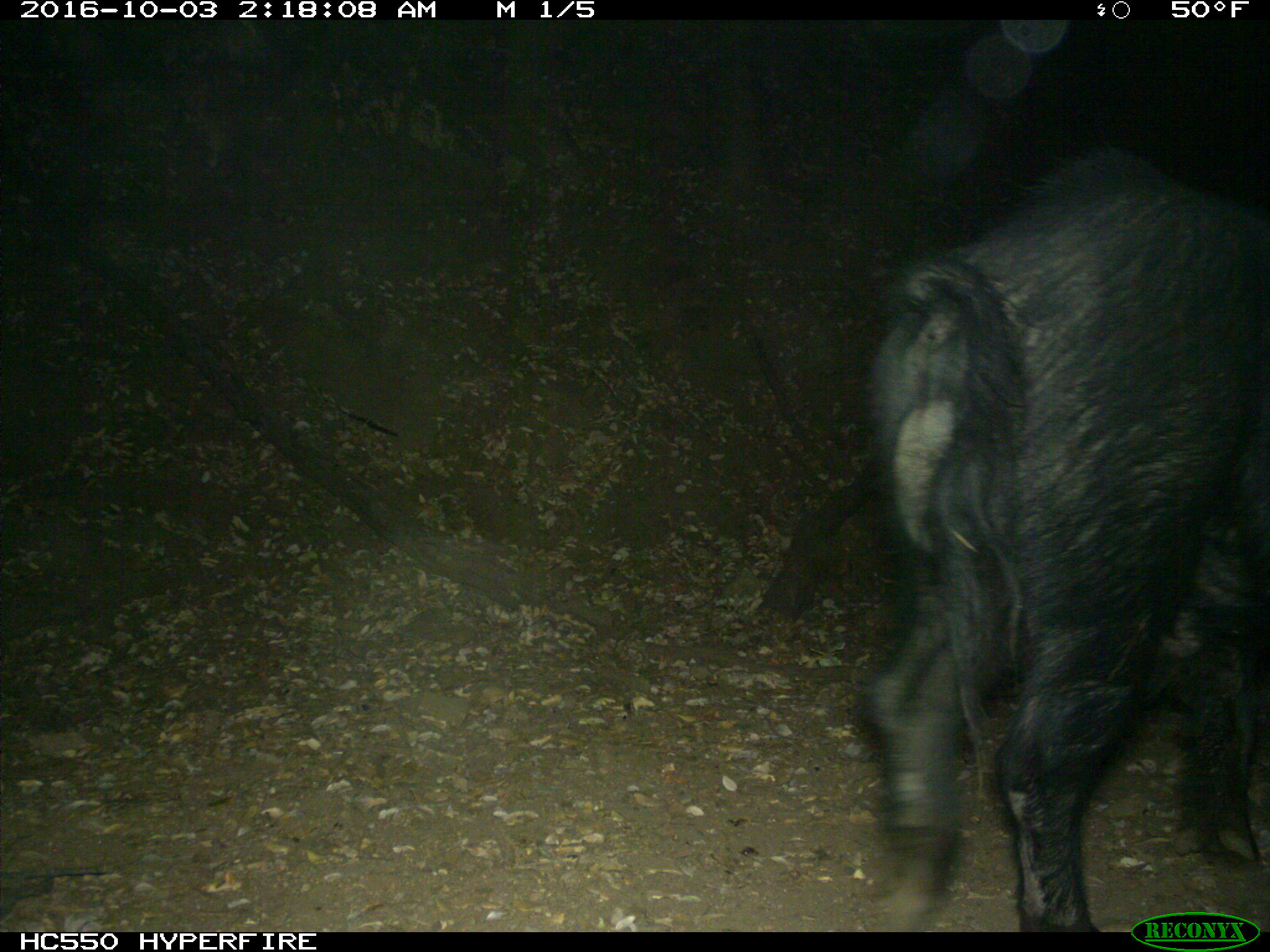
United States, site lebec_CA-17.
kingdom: Animalia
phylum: Chordata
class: Mammalia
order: Artiodactyla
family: Suidae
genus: Sus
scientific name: Sus scrofa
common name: wild boar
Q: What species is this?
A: Sus scrofa (wild boar).